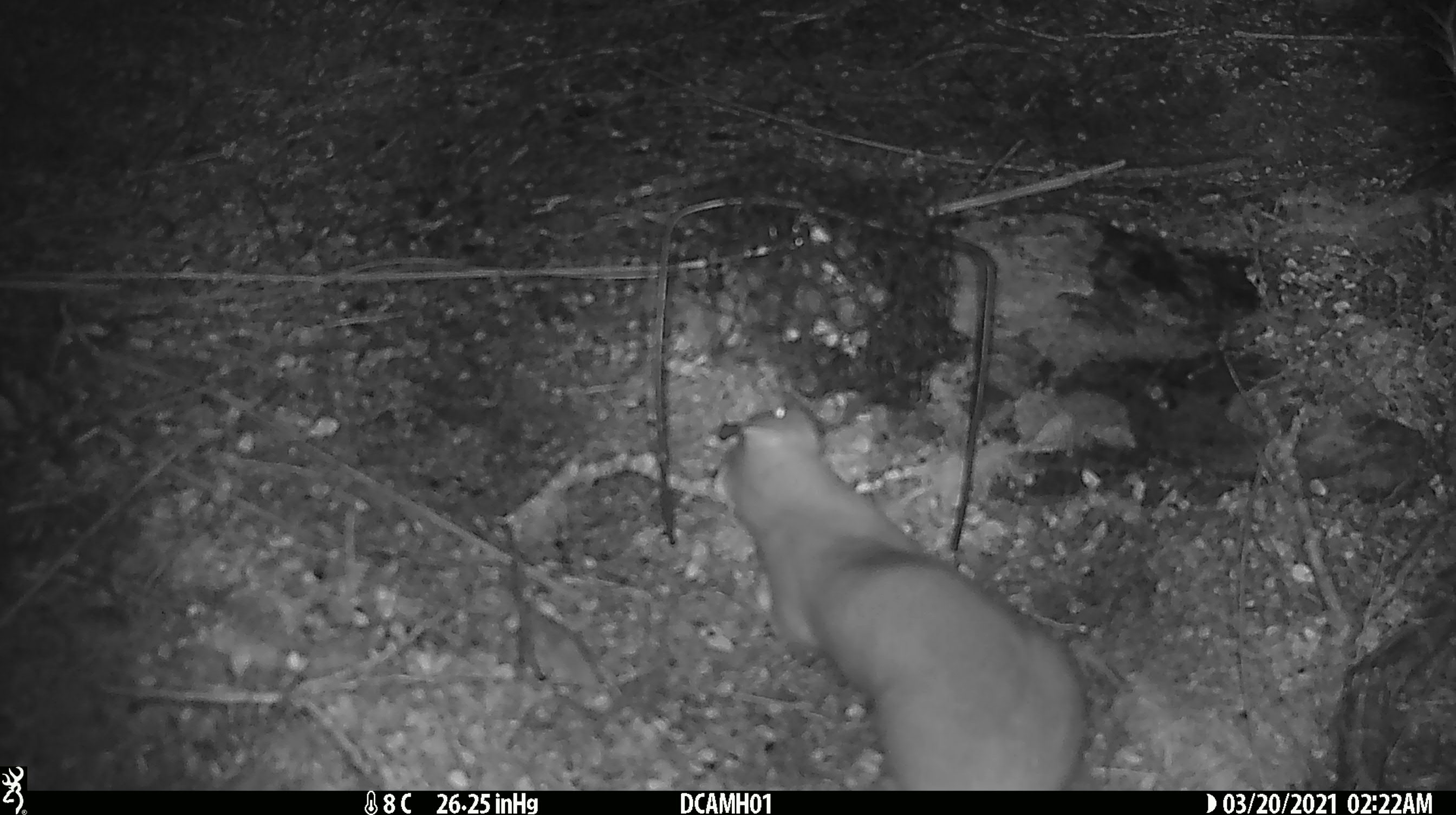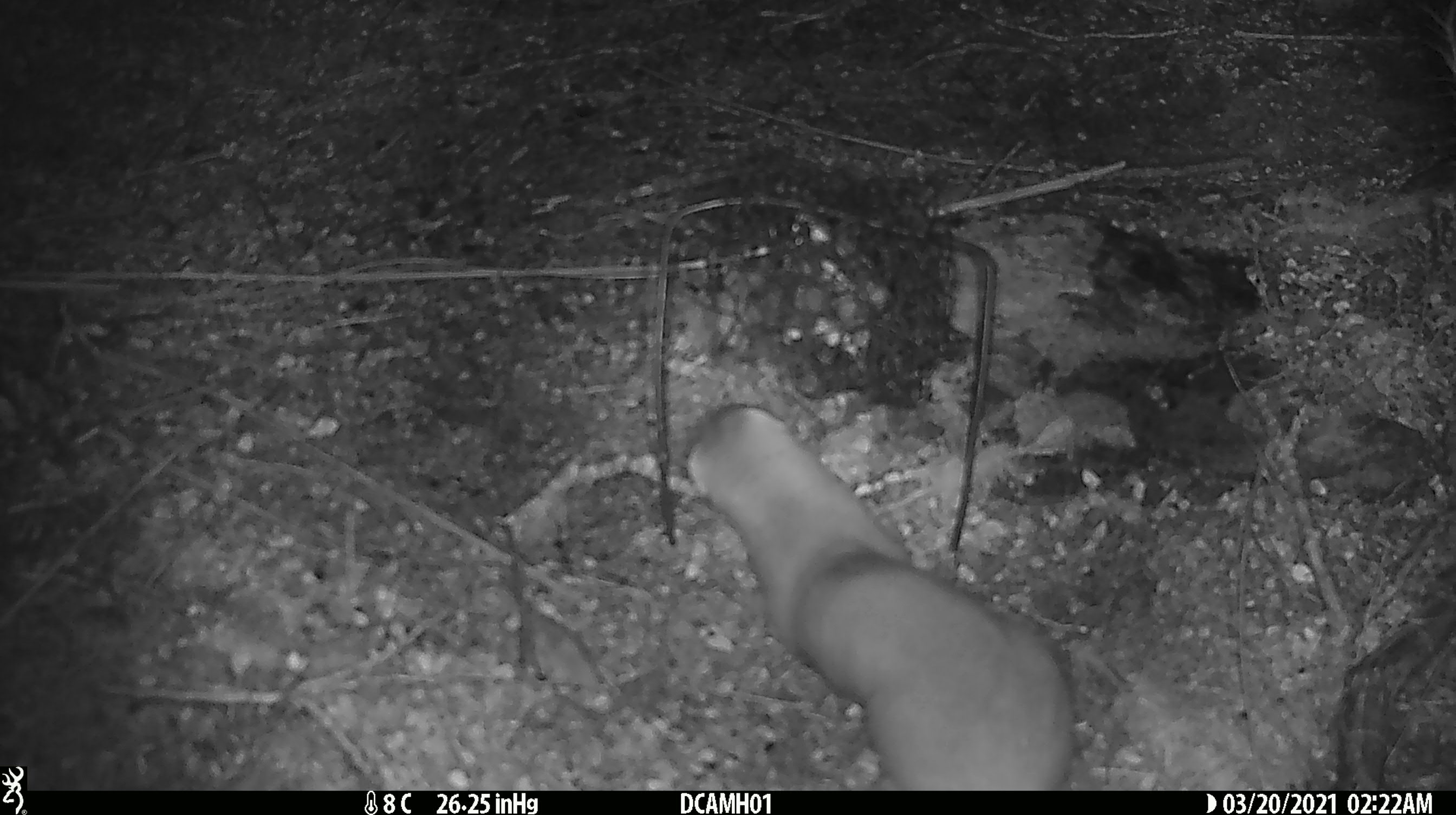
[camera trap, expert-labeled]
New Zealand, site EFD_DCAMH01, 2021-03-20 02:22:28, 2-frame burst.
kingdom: Animalia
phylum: Chordata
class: Mammalia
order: Carnivora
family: Mustelidae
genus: Mustela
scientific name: Mustela erminea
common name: stoat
Stoat (Mustela erminea).